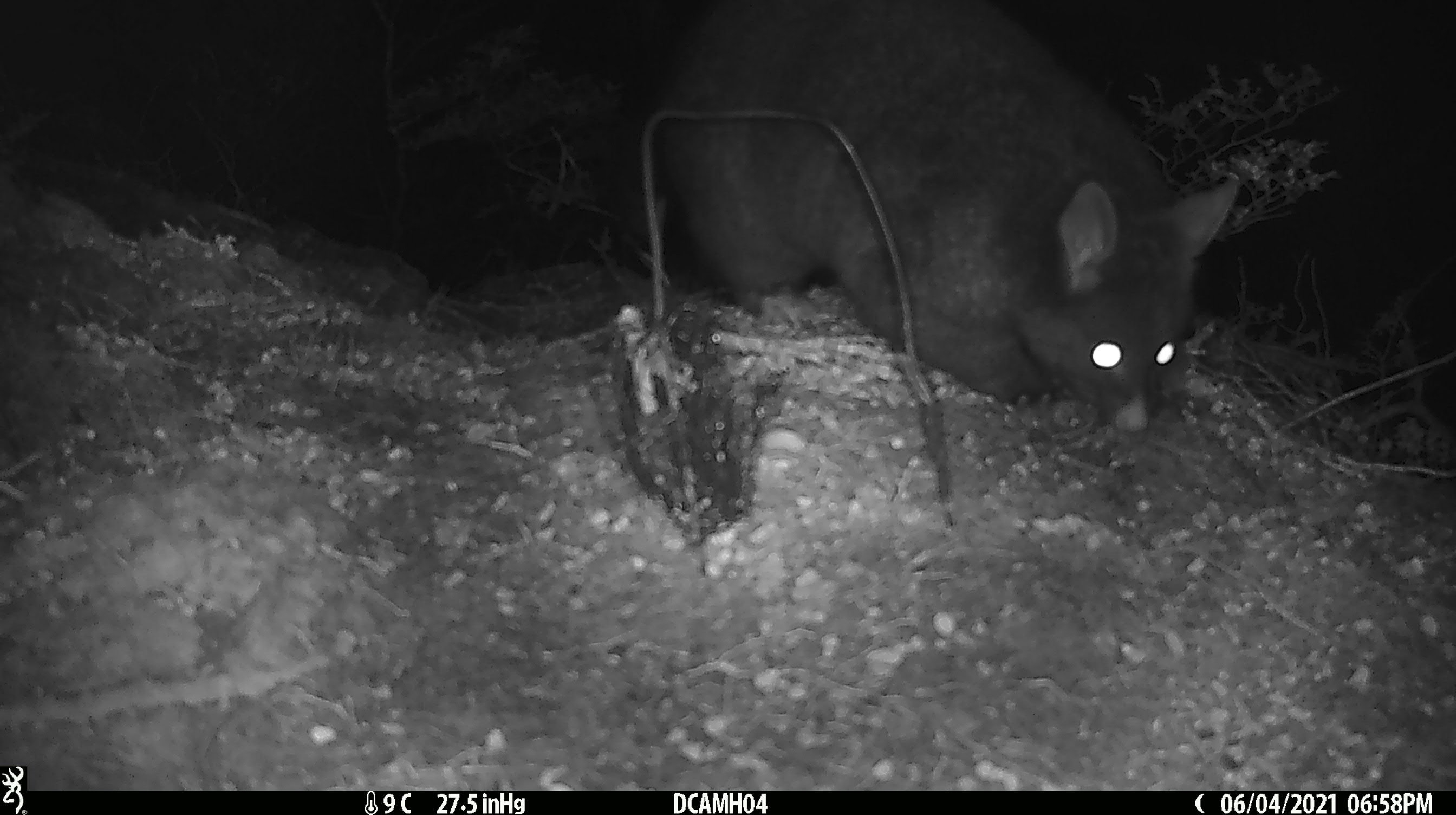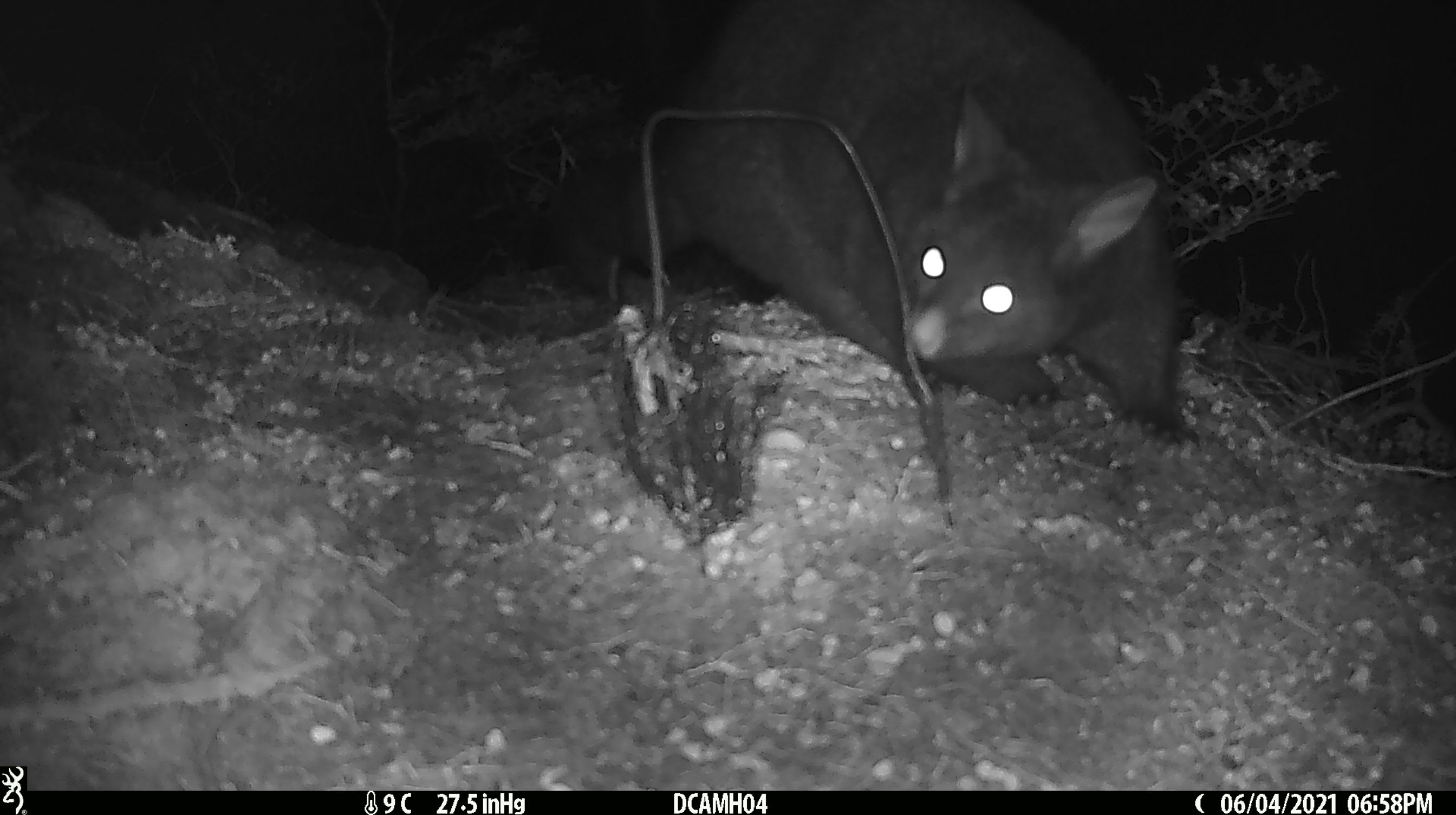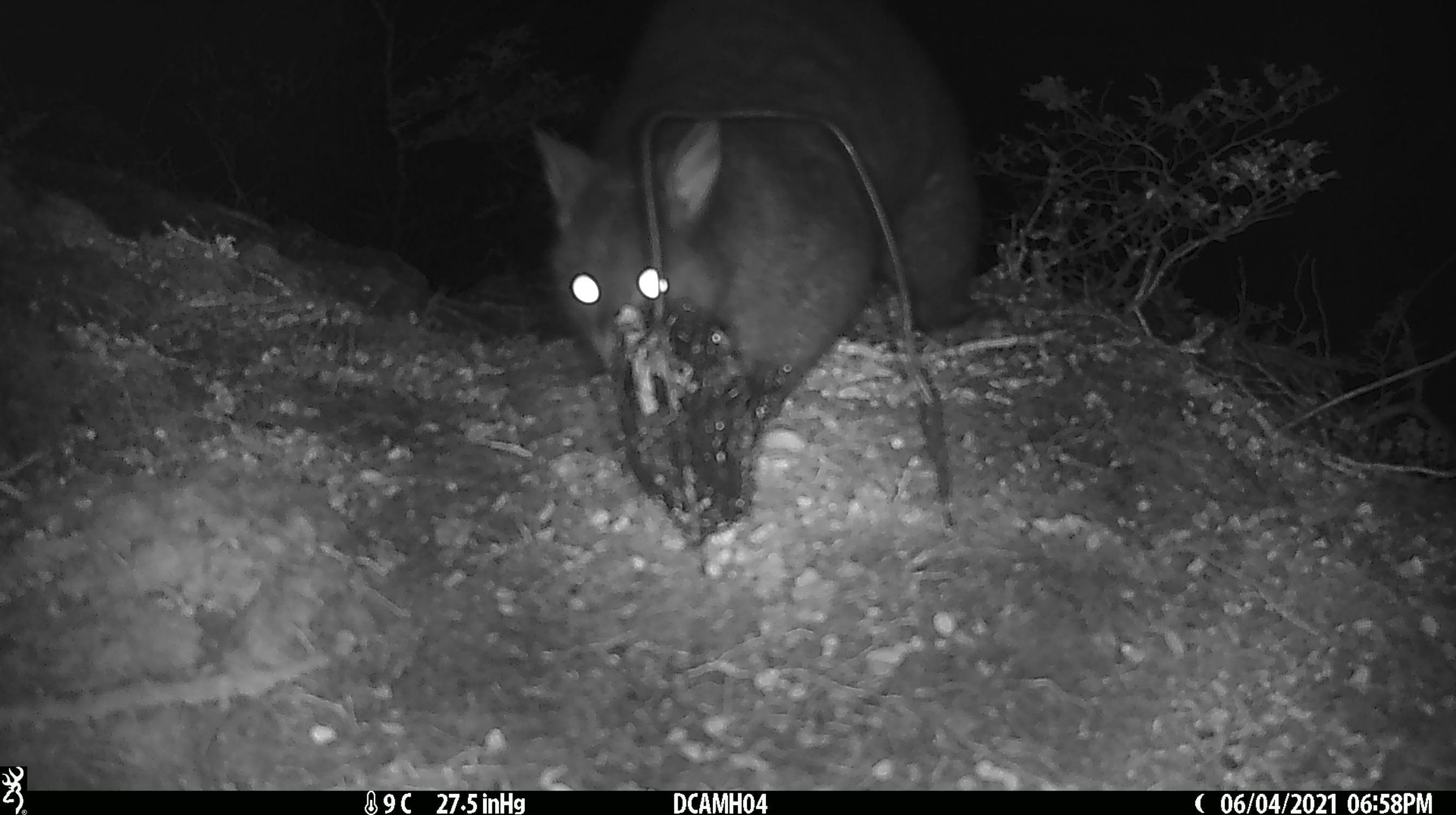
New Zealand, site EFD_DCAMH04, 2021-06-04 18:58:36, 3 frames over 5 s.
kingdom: Animalia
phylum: Chordata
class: Mammalia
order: Diprotodontia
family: Phalangeridae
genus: Trichosurus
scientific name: Trichosurus vulpecula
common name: common brushtail possum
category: possum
Possum (common brushtail possum) (Trichosurus vulpecula).